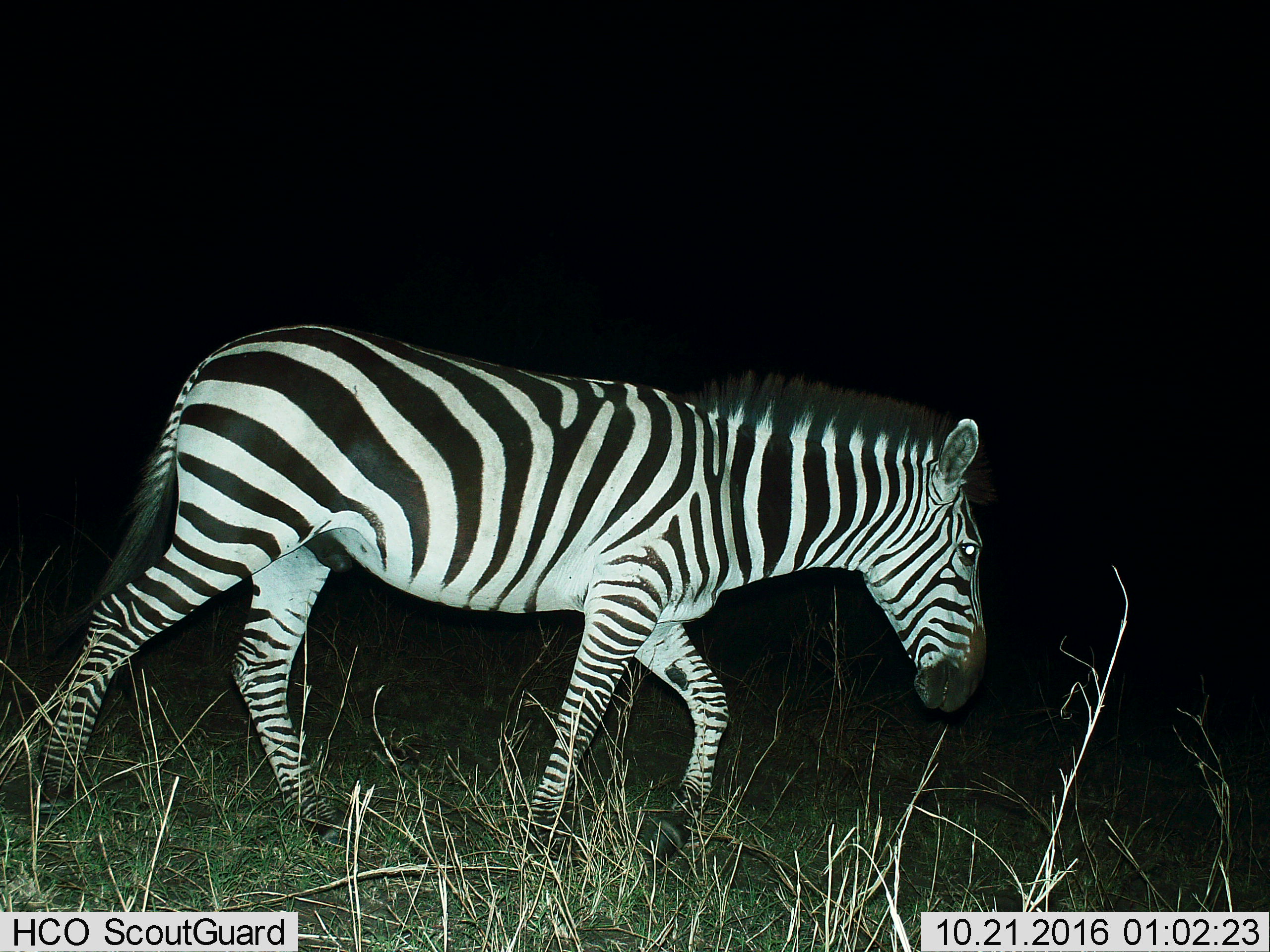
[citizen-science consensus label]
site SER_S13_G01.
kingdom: Animalia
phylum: Chordata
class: Mammalia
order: Perissodactyla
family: Equidae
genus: Equus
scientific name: Equus quagga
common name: plains zebra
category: zebraplains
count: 1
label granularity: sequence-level